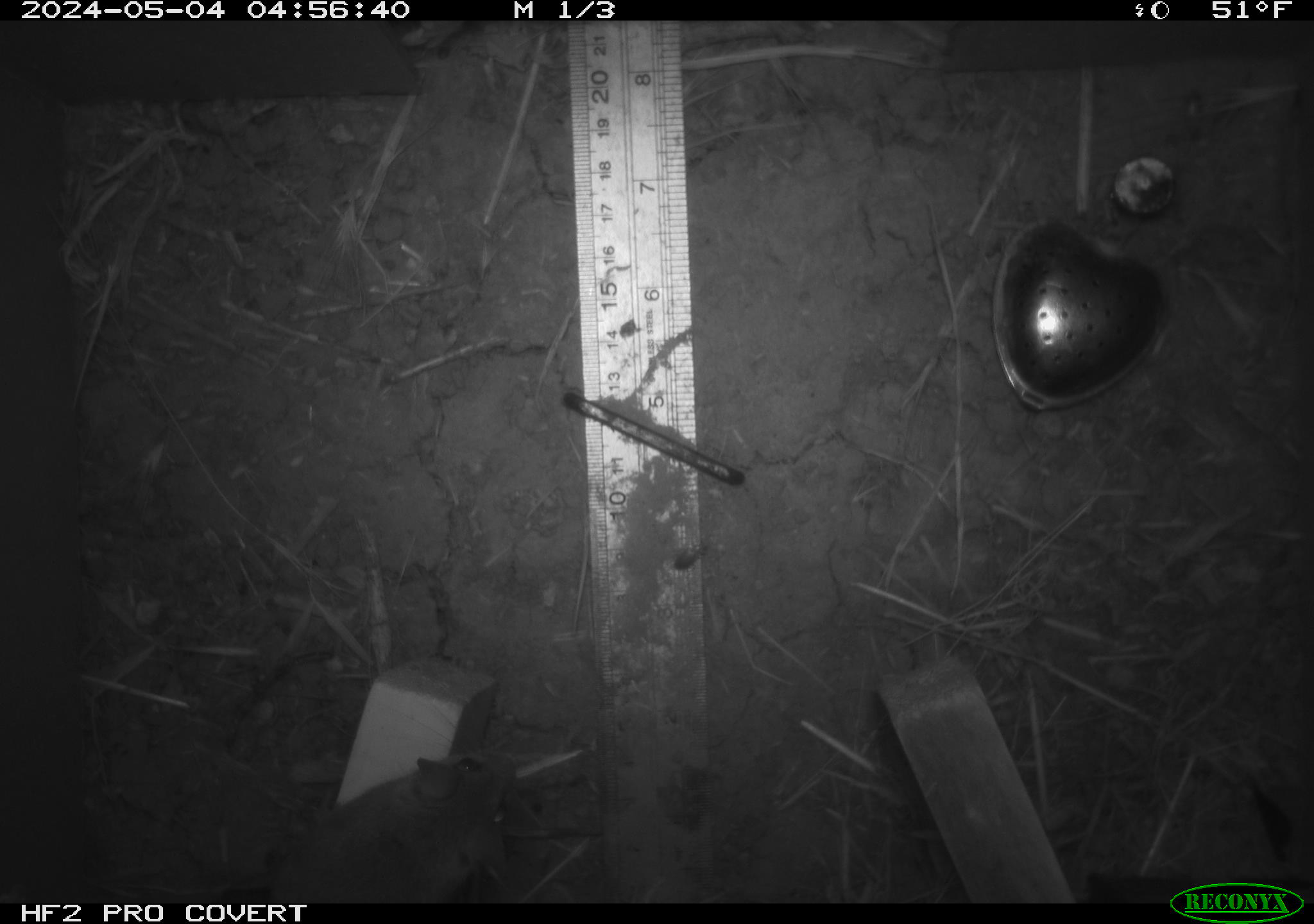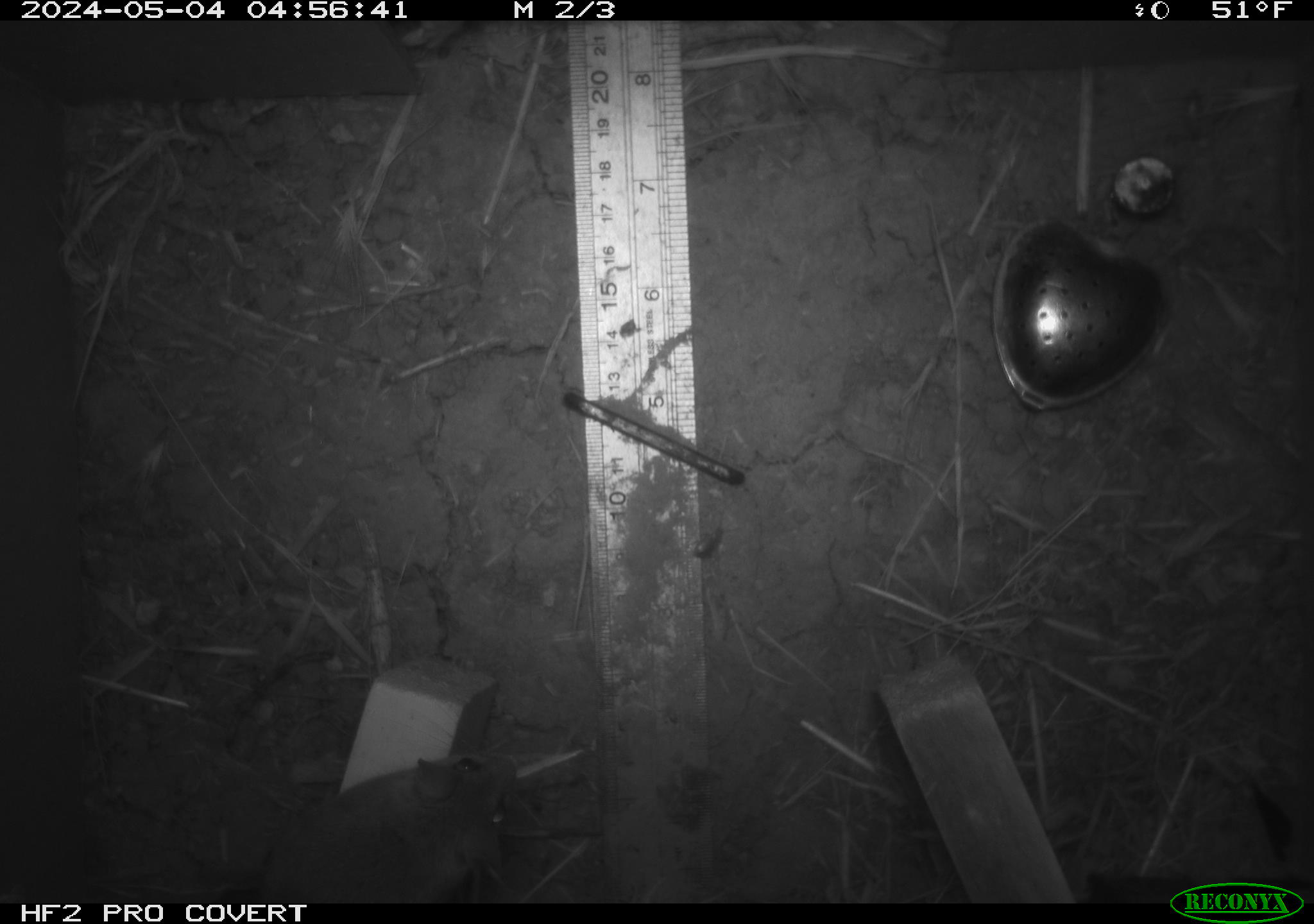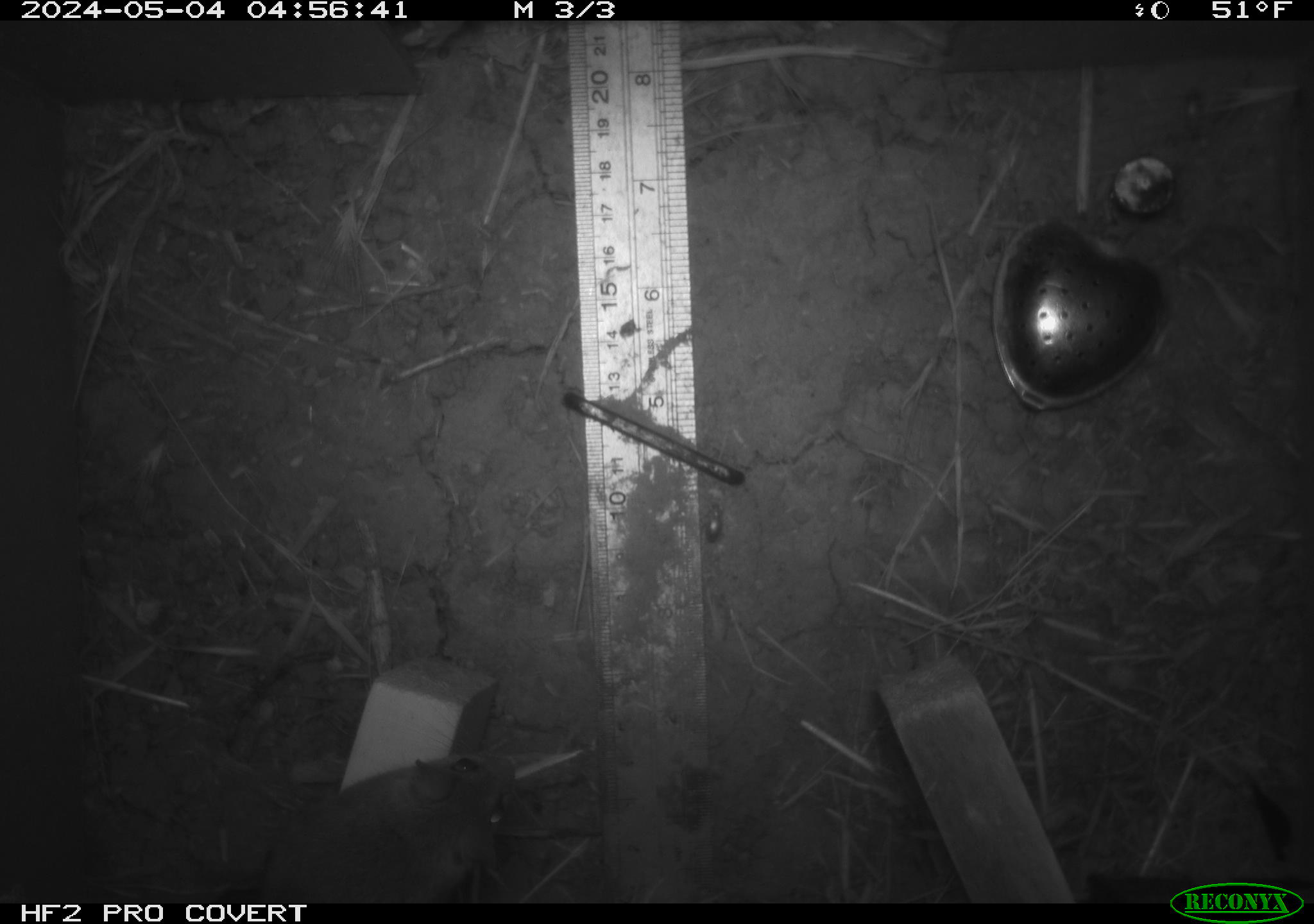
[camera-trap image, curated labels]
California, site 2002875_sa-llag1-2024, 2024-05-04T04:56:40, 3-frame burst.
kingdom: Animalia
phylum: Chordata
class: Mammalia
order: Rodentia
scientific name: Rodentia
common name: mouse species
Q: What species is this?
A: Mouse species (Rodentia).